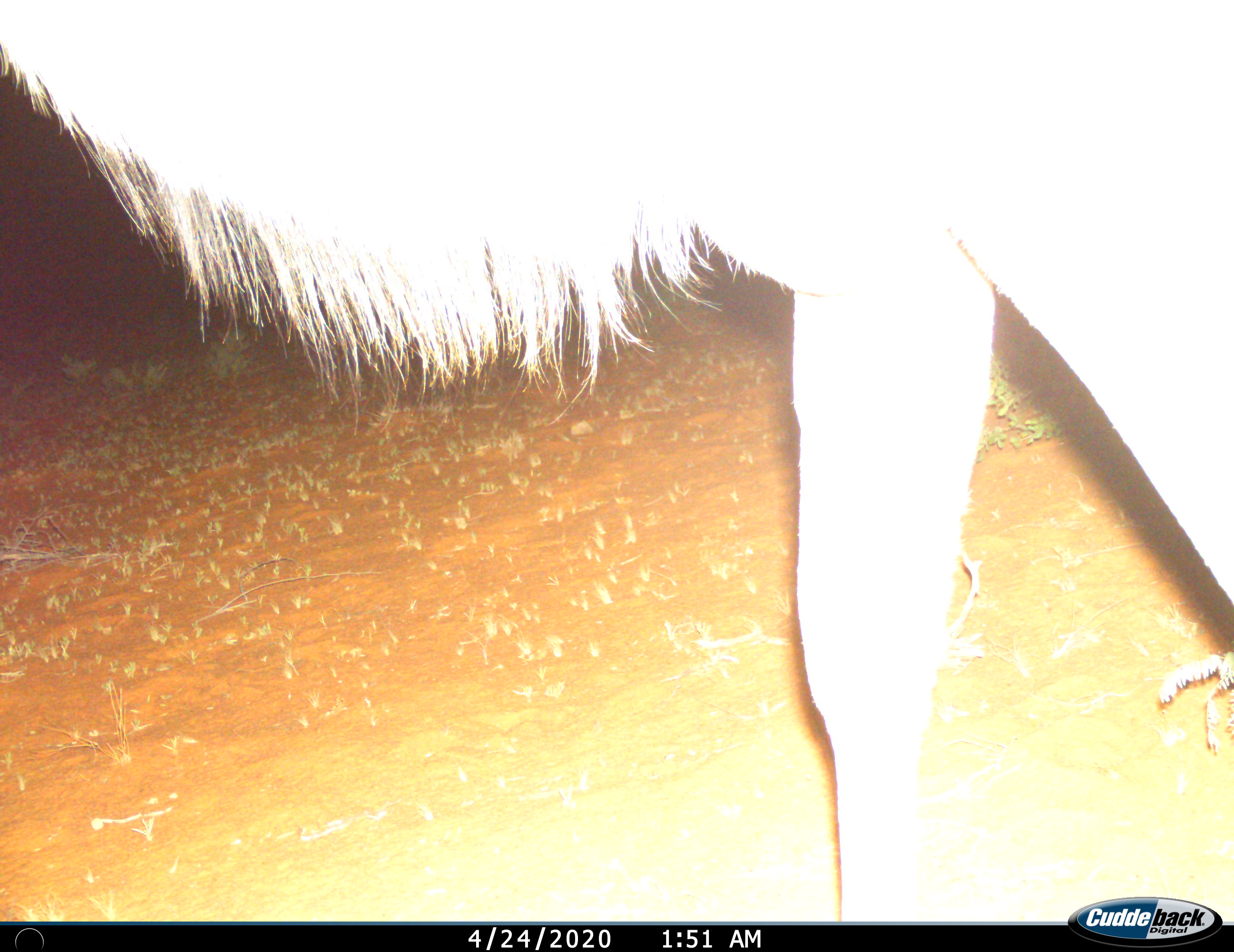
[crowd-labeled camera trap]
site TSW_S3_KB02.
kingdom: Animalia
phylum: Chordata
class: Mammalia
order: Artiodactyla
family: Bovidae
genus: Connochaetes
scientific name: Connochaetes taurinus taurinus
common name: blue wildebeest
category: wildebeestblue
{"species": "wildebeestblue (blue wildebeest) (Connochaetes taurinus taurinus)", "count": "1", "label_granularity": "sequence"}